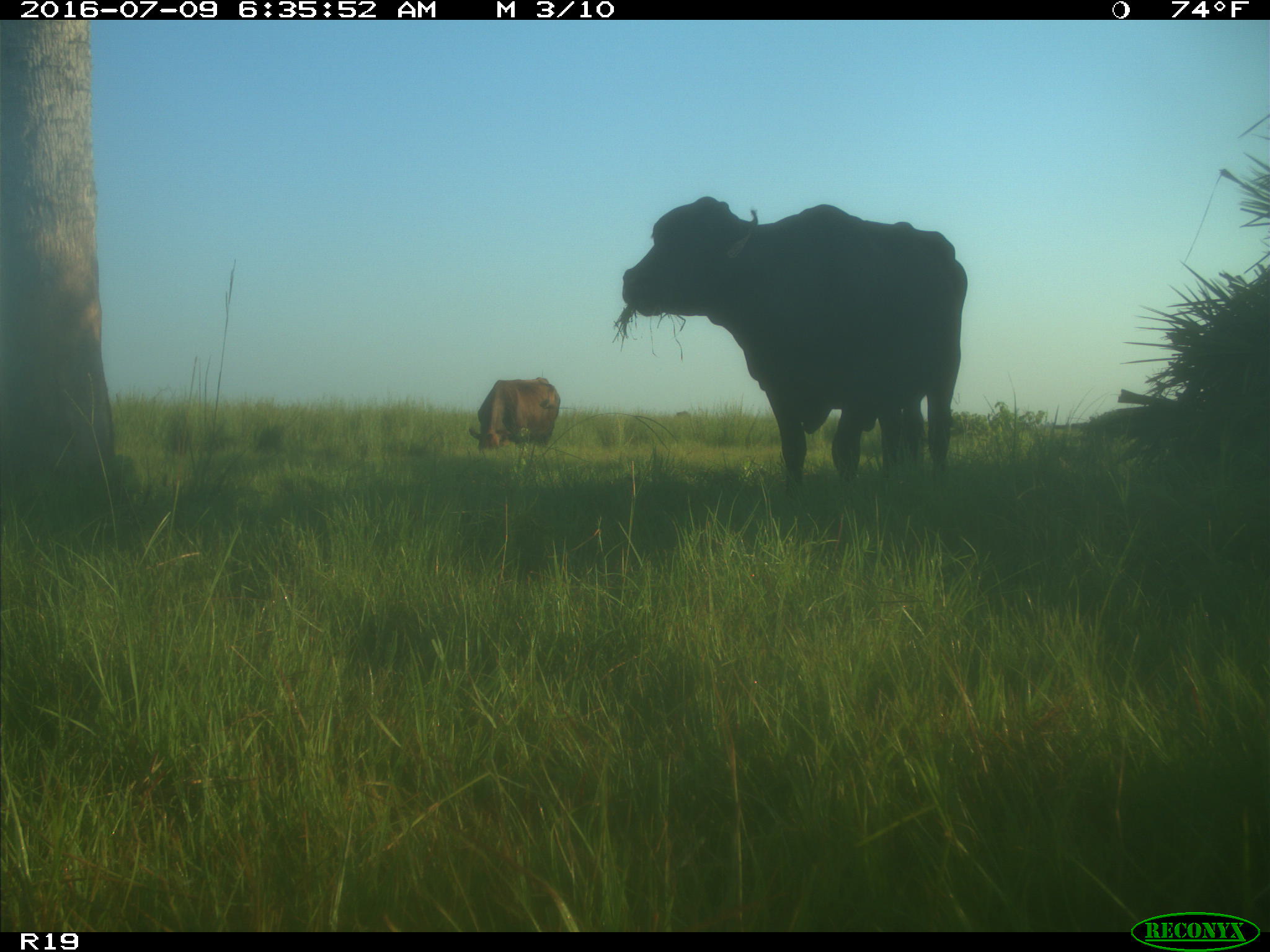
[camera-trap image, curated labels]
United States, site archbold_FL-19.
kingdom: Animalia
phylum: Chordata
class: Mammalia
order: Artiodactyla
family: Bovidae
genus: Bos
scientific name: Bos taurus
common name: domestic cow